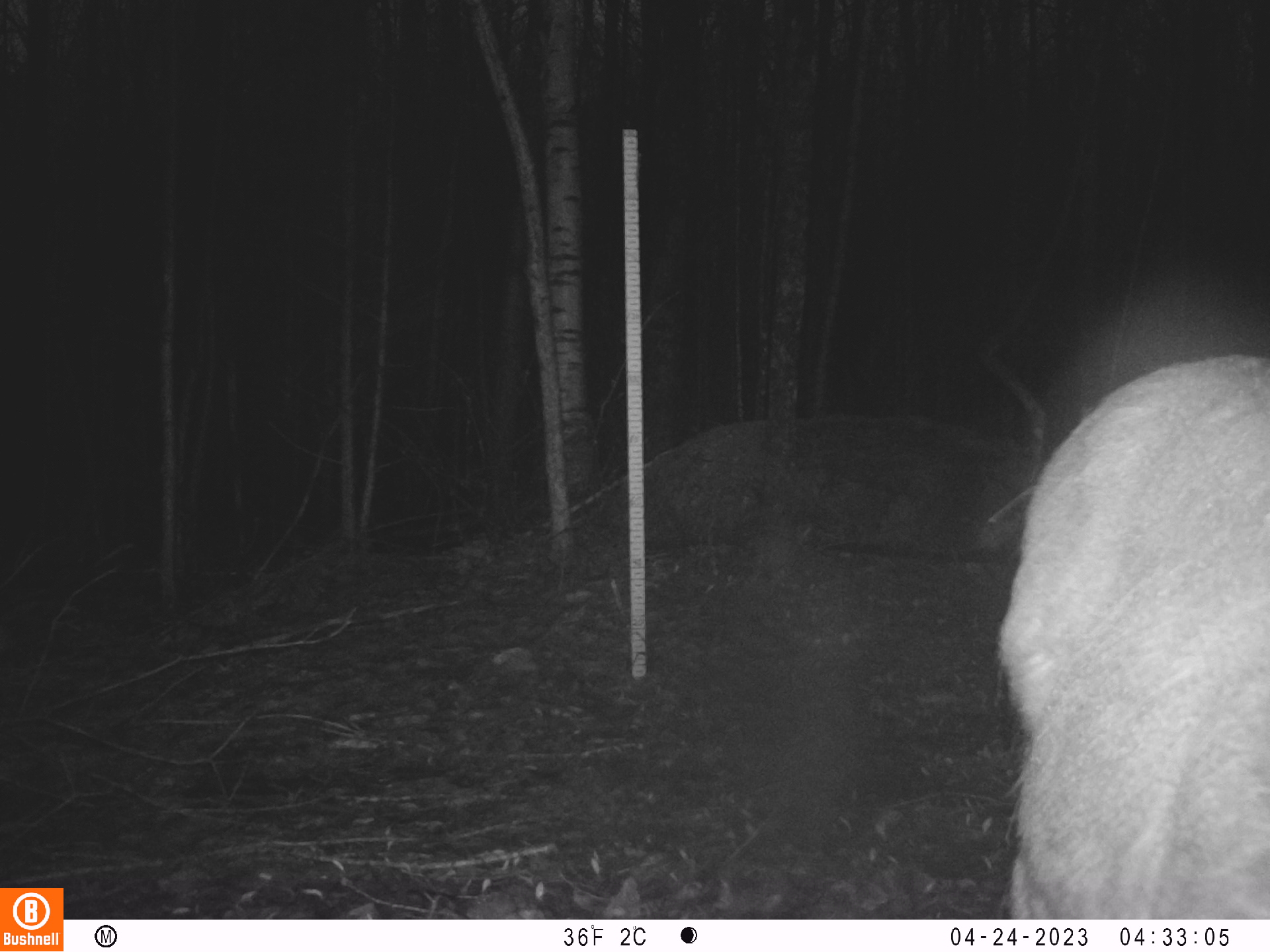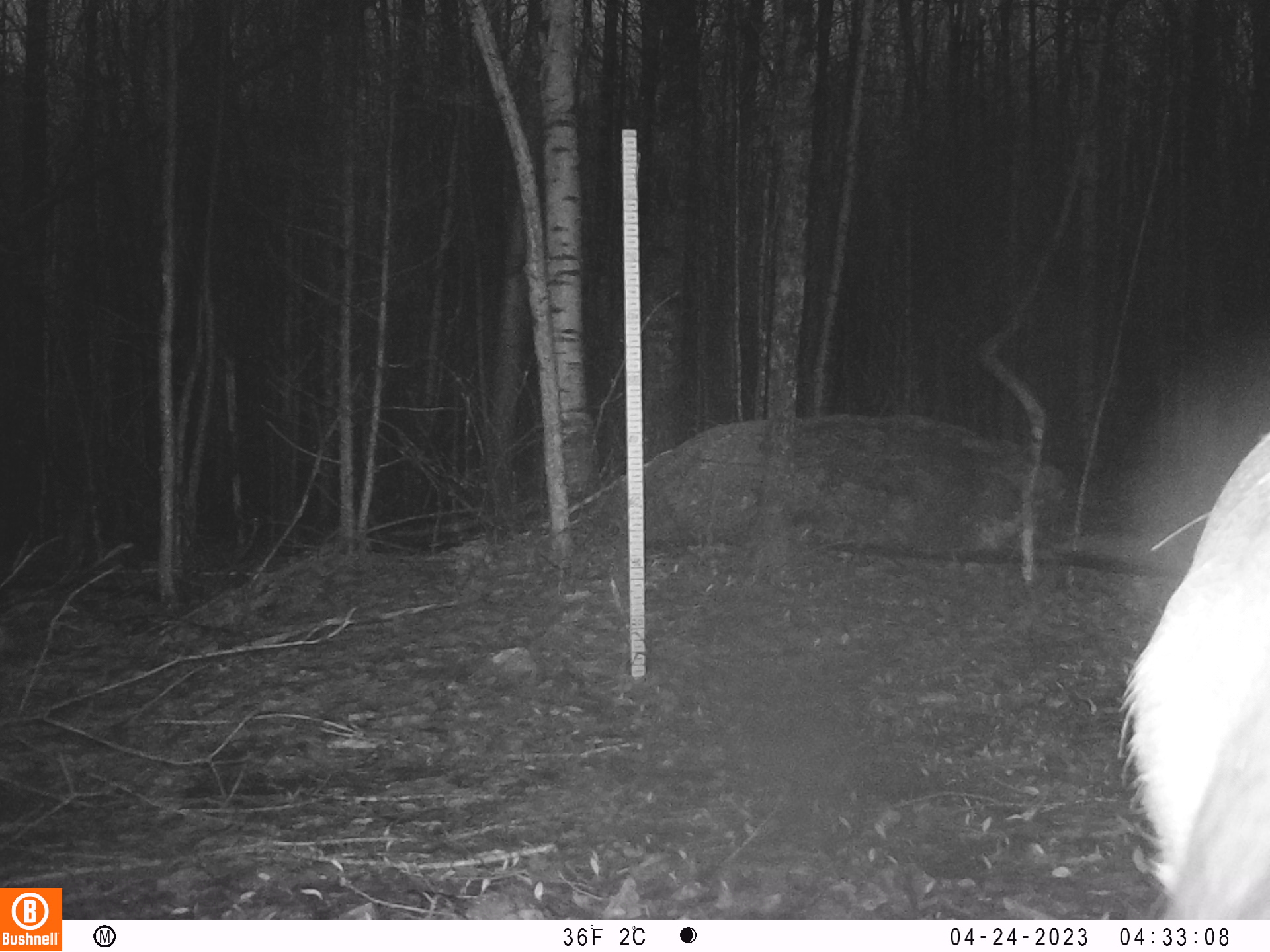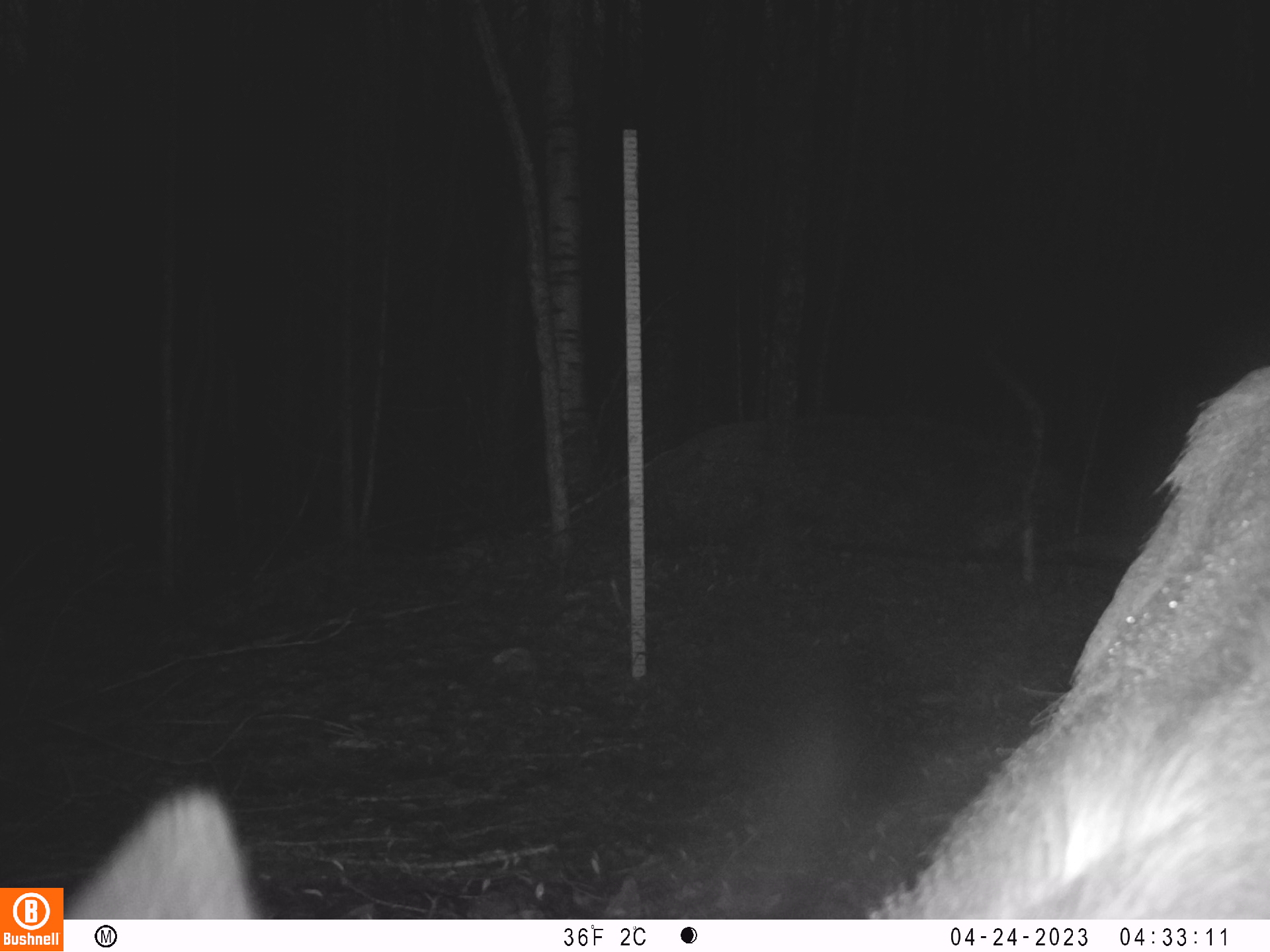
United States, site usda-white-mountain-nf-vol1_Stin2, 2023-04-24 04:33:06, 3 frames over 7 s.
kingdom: Animalia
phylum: Chordata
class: Mammalia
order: Artiodactyla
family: Cervidae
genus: Odocoileus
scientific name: Odocoileus virginianus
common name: white-tailed deer